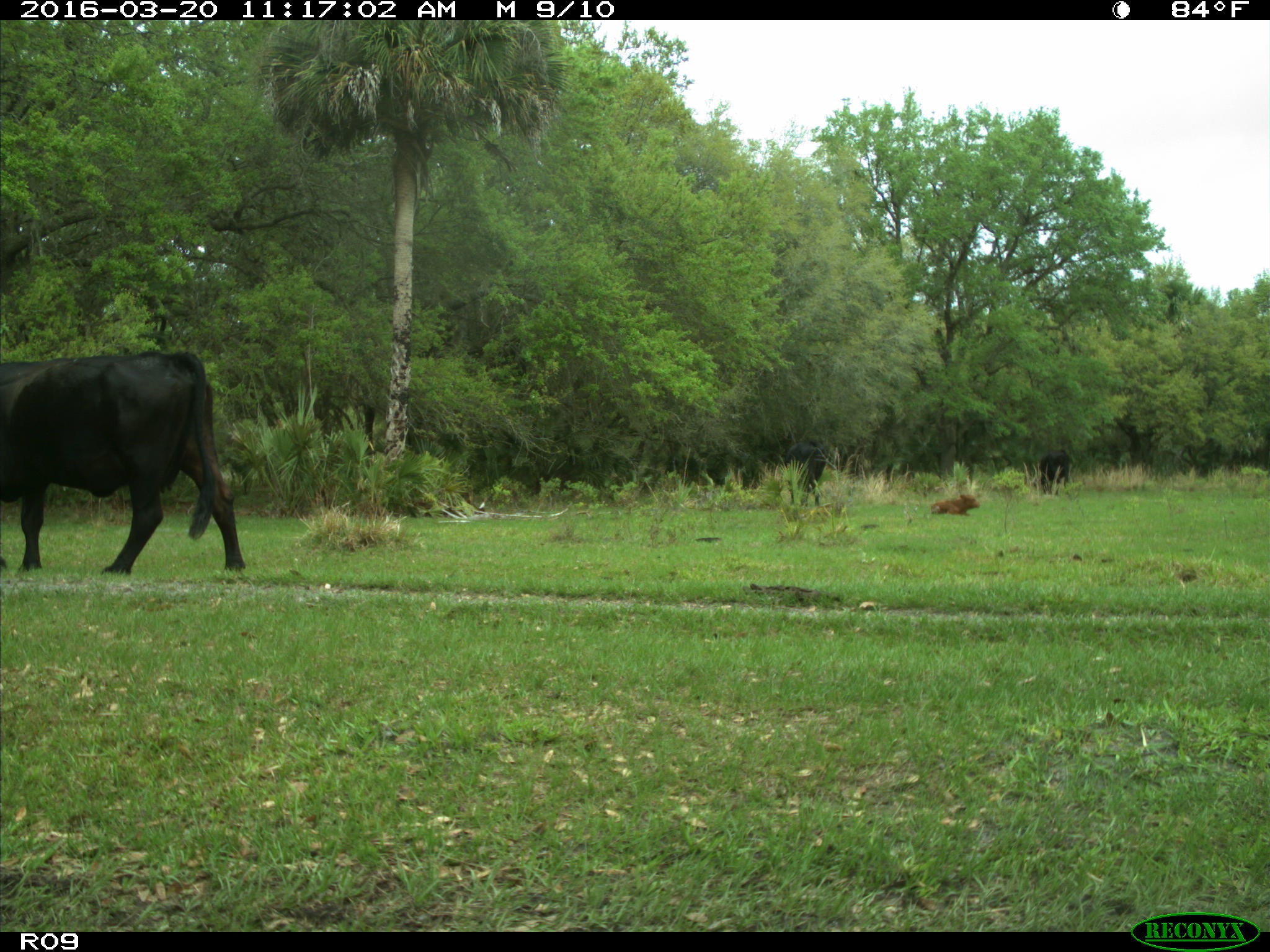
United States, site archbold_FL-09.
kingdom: Animalia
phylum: Chordata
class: Mammalia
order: Artiodactyla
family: Bovidae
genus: Bos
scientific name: Bos taurus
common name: domestic cow